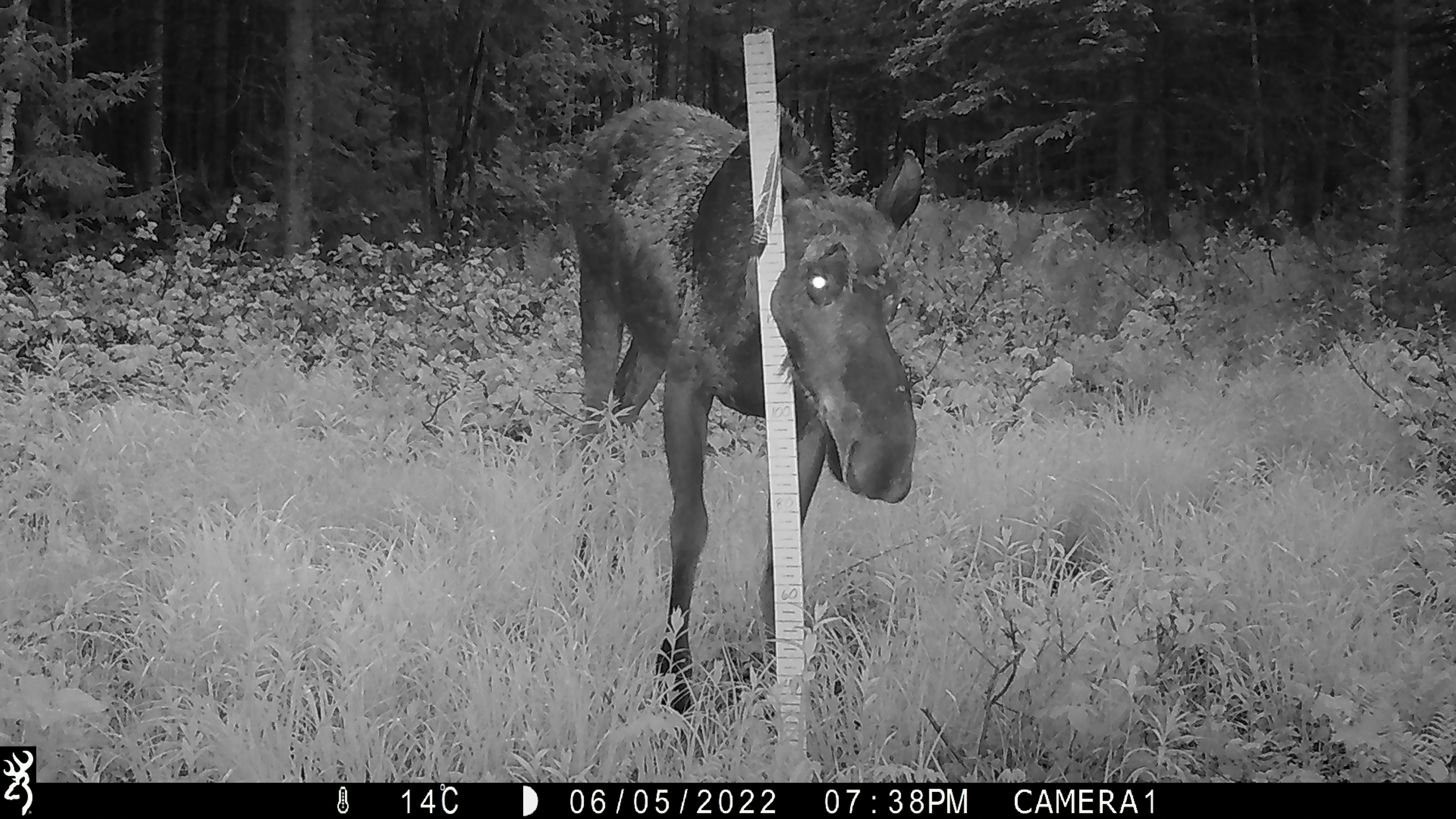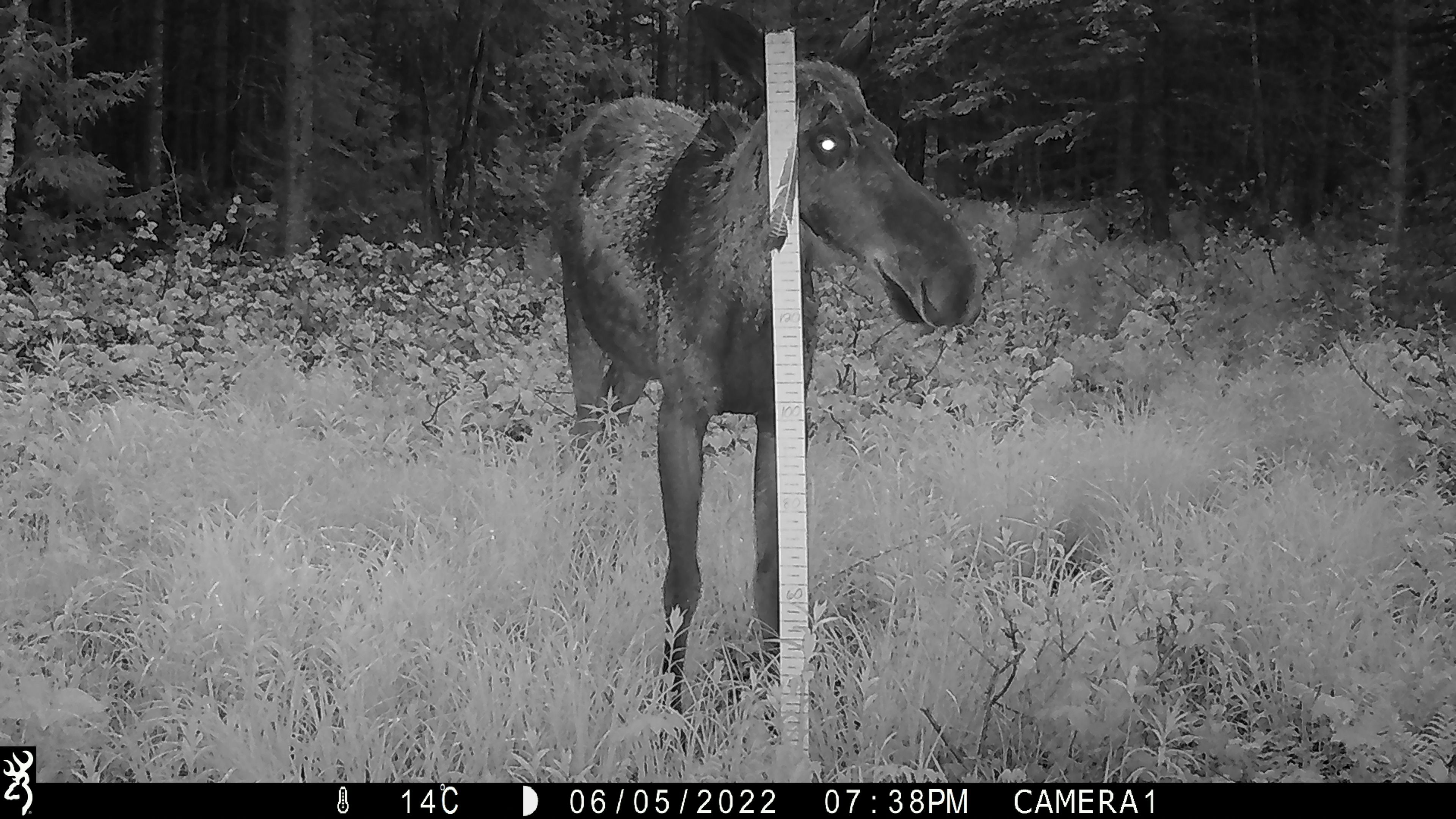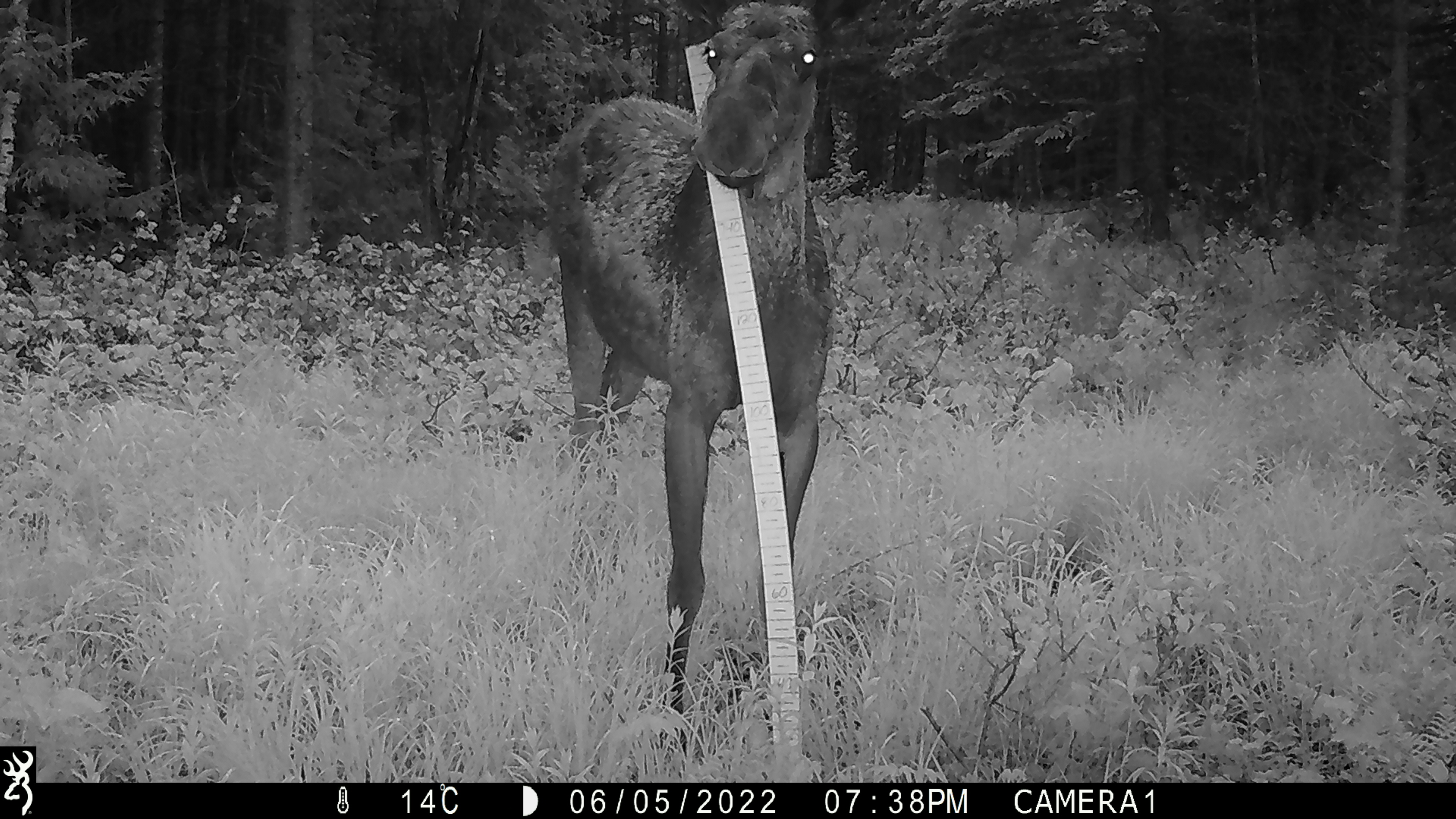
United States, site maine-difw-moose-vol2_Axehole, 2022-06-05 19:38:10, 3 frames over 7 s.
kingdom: Animalia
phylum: Chordata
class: Mammalia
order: Artiodactyla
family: Cervidae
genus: Alces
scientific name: Alces alces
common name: moose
Moose (Alces alces).